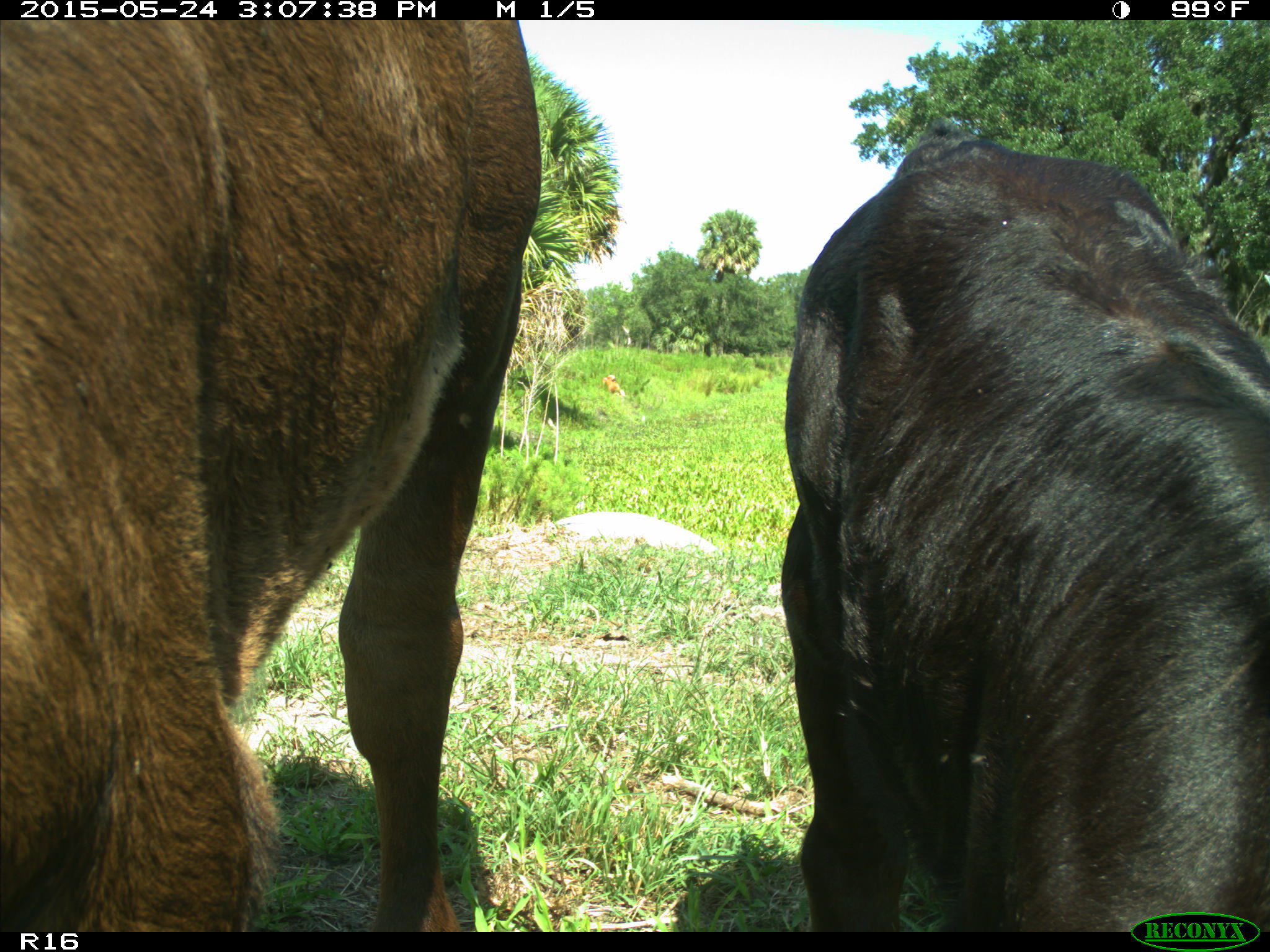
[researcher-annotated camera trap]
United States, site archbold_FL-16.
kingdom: Animalia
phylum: Chordata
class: Mammalia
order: Artiodactyla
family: Bovidae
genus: Bos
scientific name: Bos taurus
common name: domestic cow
Bos taurus (domestic cow).